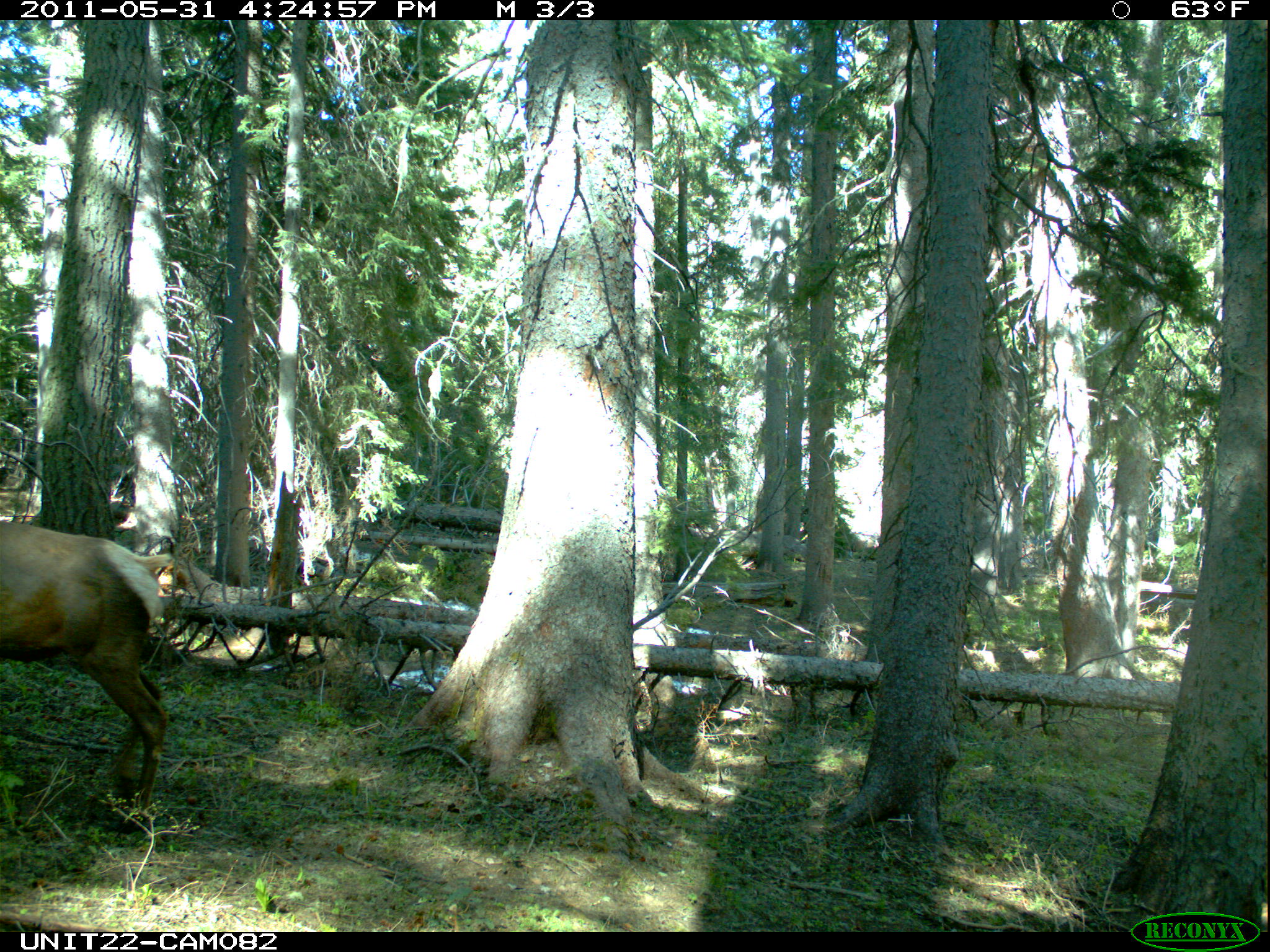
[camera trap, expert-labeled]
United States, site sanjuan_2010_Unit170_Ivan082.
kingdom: Animalia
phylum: Chordata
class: Mammalia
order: Artiodactyla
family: Cervidae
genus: Cervus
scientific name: Cervus elaphus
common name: red deer